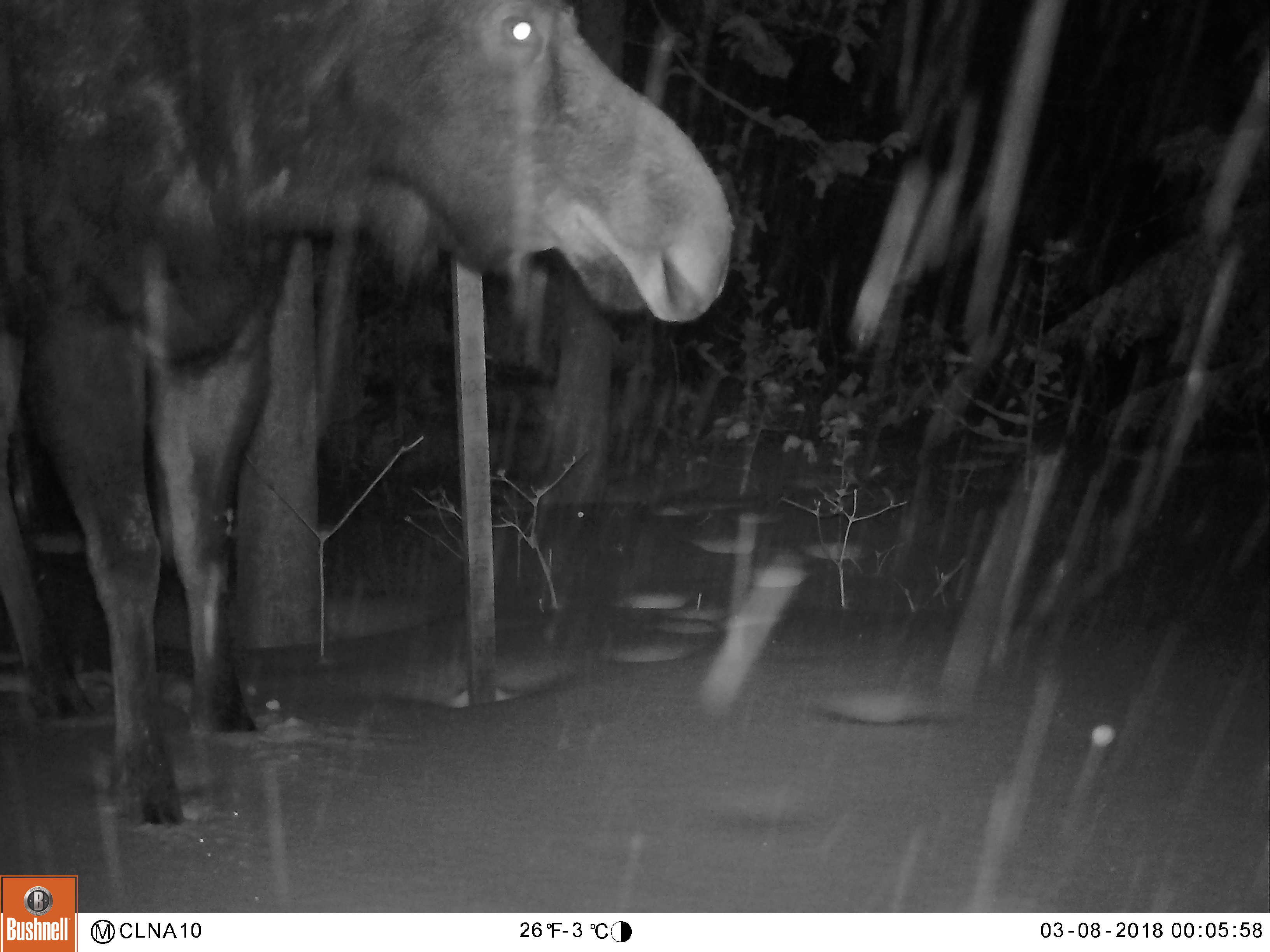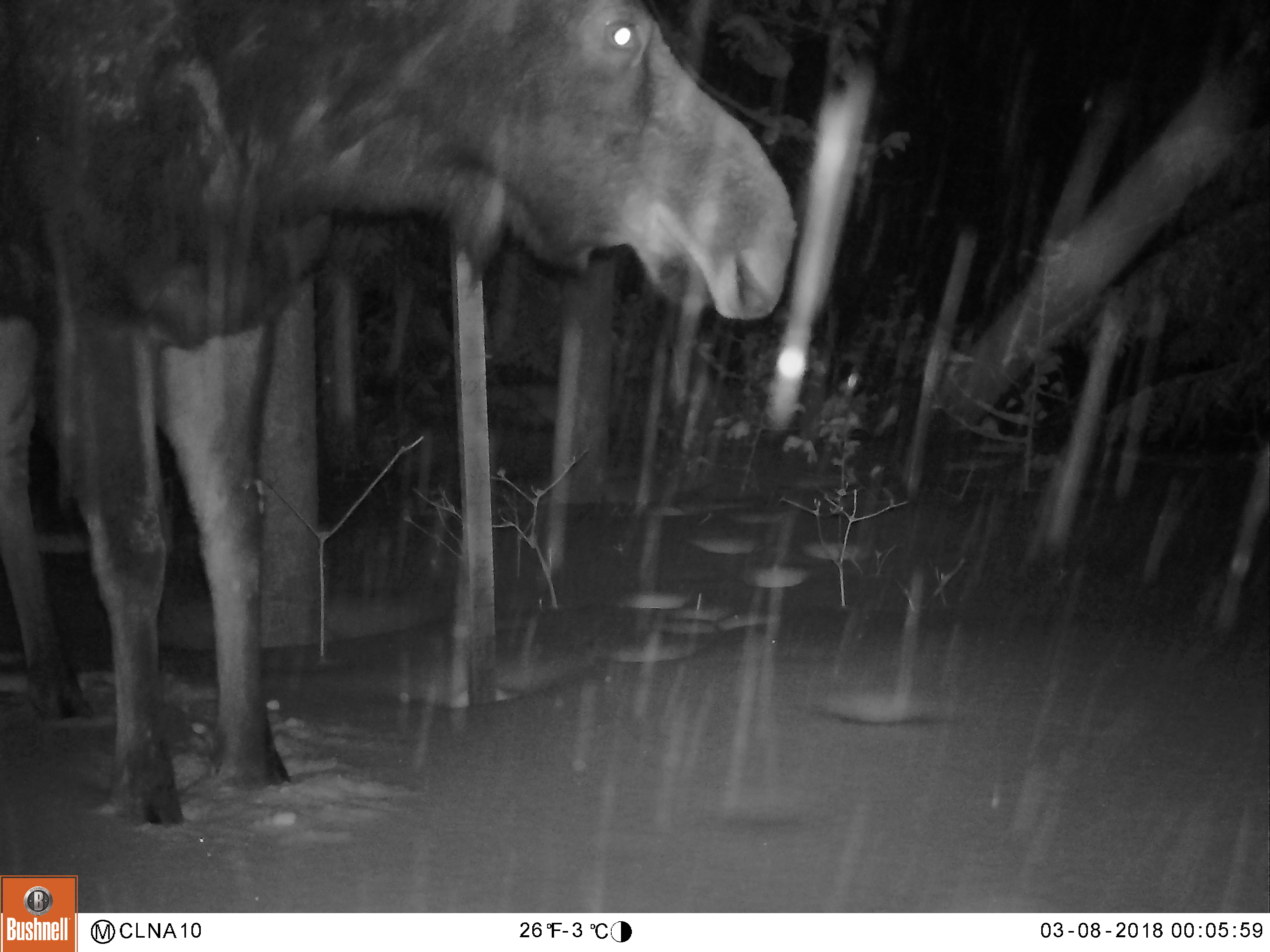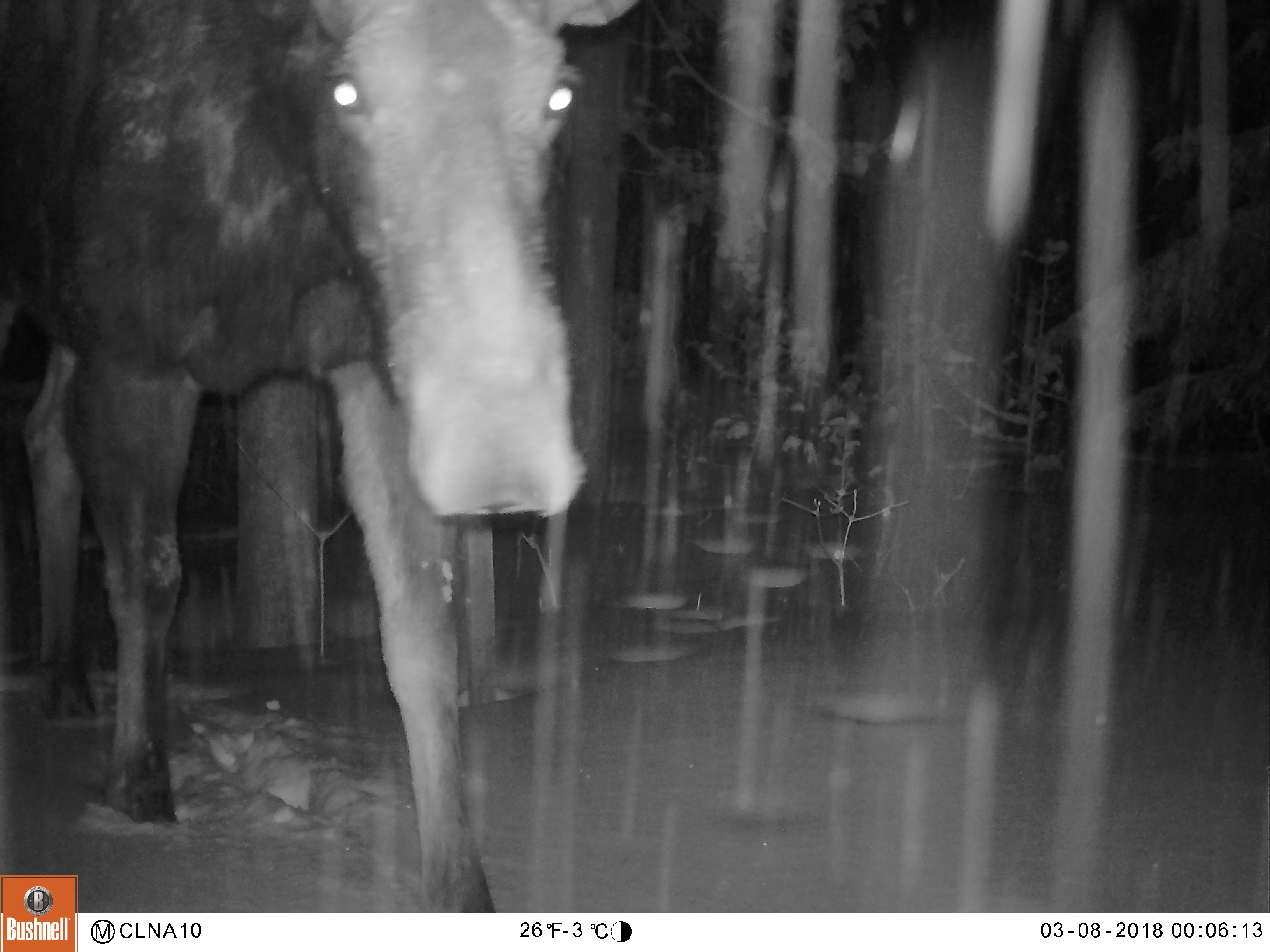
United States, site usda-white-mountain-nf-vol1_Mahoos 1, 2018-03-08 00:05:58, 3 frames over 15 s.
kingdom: Animalia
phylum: Chordata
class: Mammalia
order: Artiodactyla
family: Cervidae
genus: Alces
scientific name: Alces alces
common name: moose